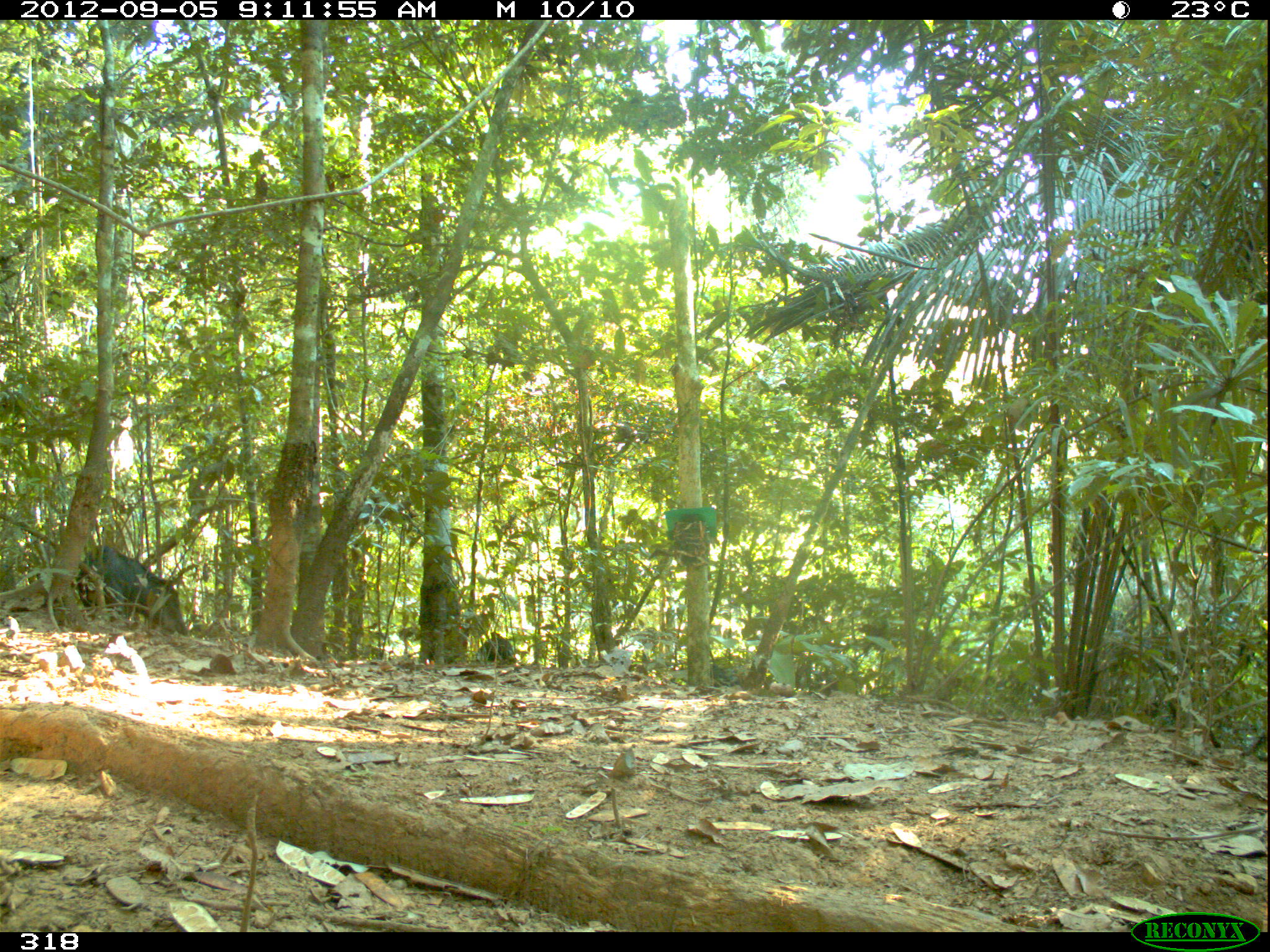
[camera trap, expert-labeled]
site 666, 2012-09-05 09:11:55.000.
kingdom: Animalia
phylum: Chordata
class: Mammalia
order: Artiodactyla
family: Tayassuidae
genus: Tayassu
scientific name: Tayassu pecari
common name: white-lipped peccary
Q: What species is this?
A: Tayassu pecari (white-lipped peccary).